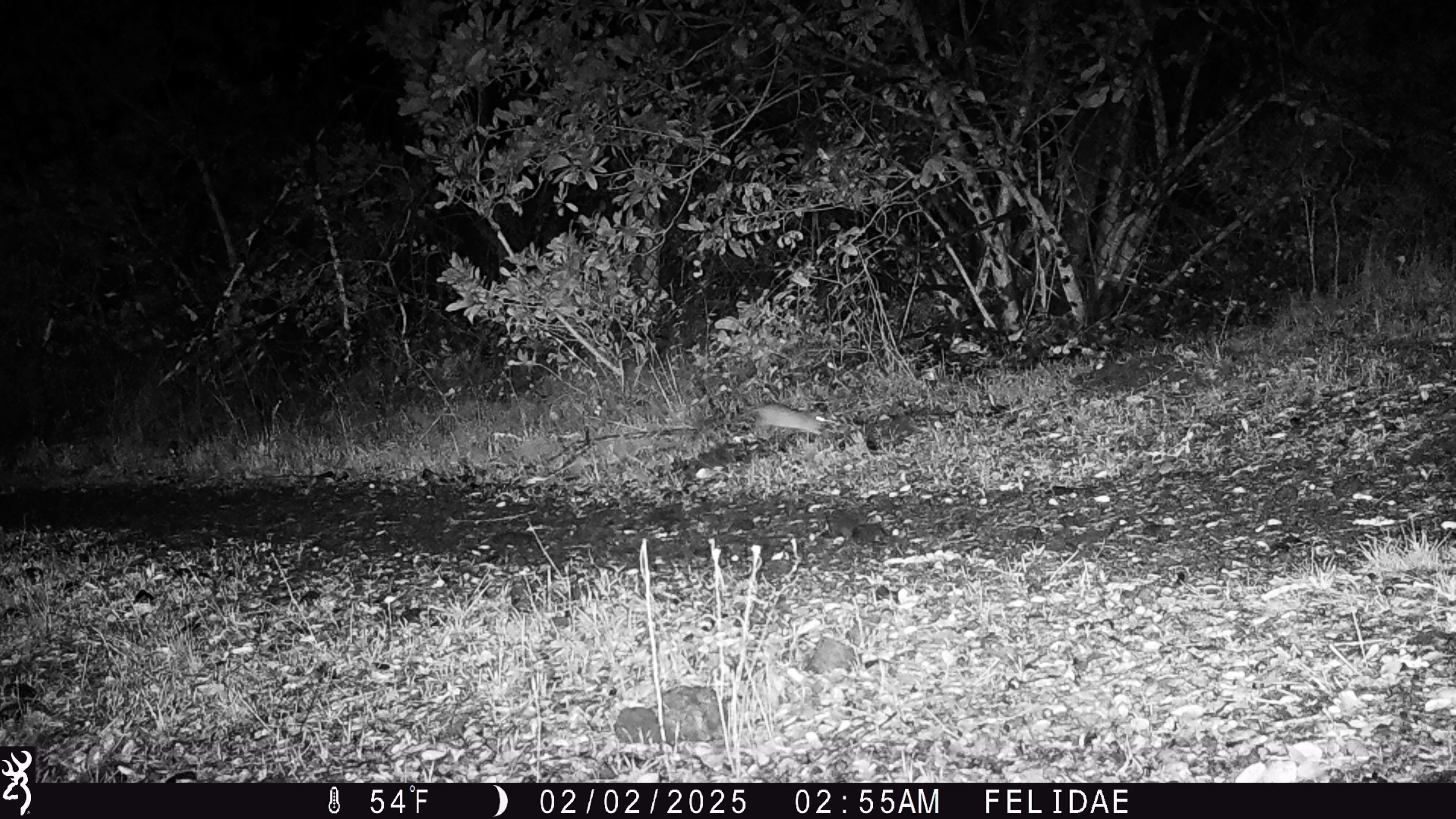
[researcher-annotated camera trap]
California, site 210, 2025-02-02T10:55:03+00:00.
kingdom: Animalia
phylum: Chordata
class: Mammalia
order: Rodentia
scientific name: Rodentia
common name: mouse or rat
Mouse or rat (Rodentia).